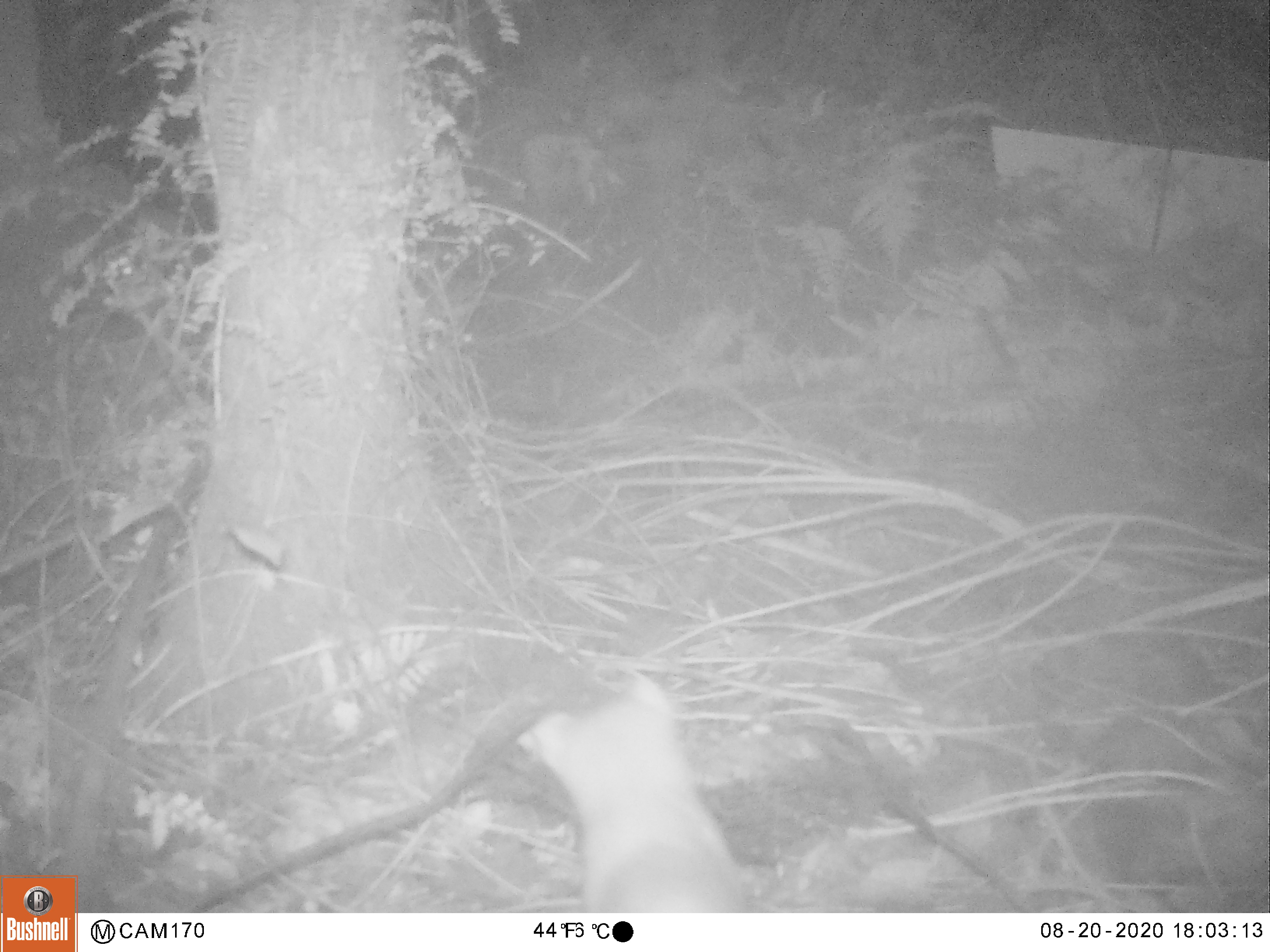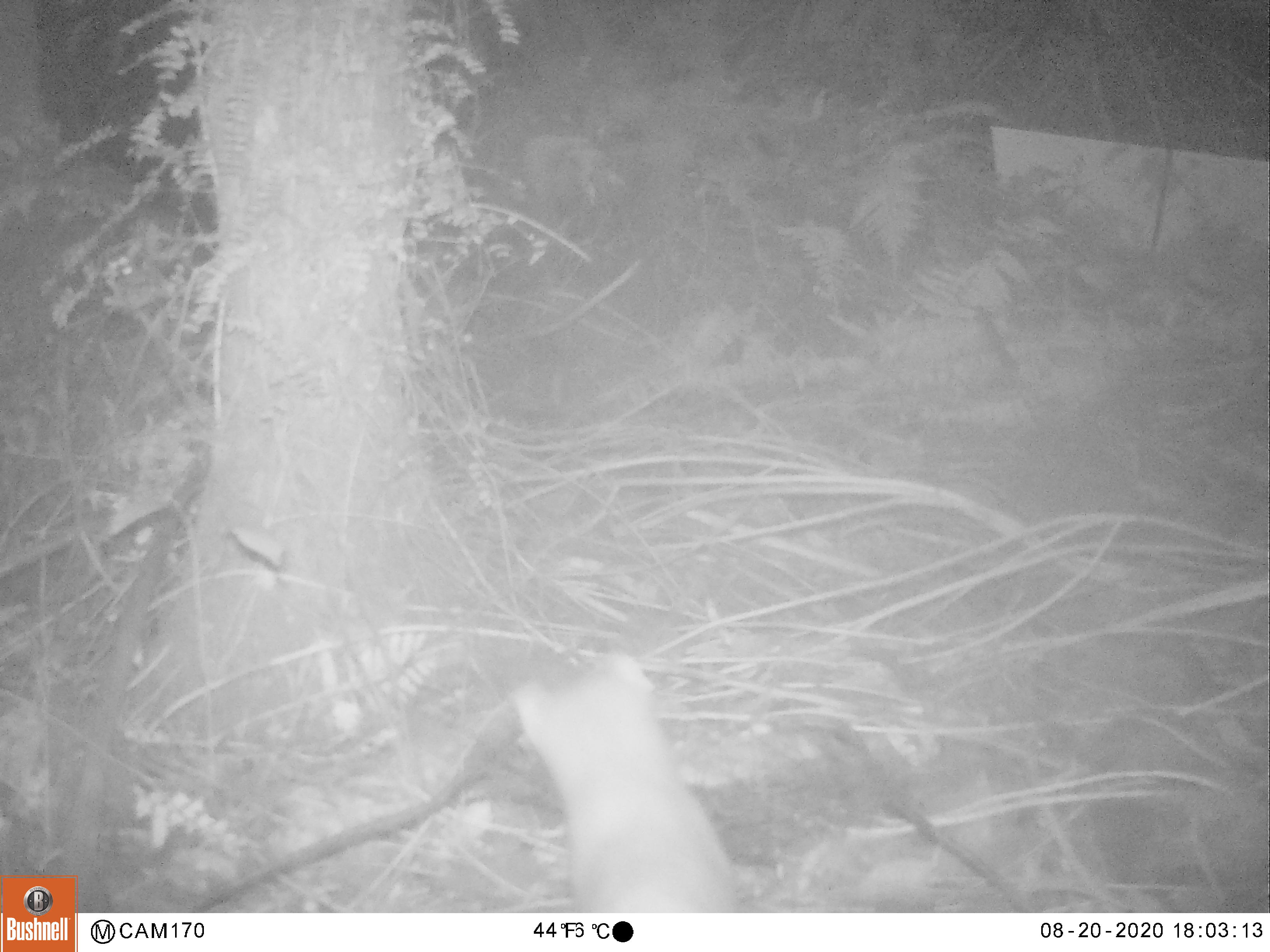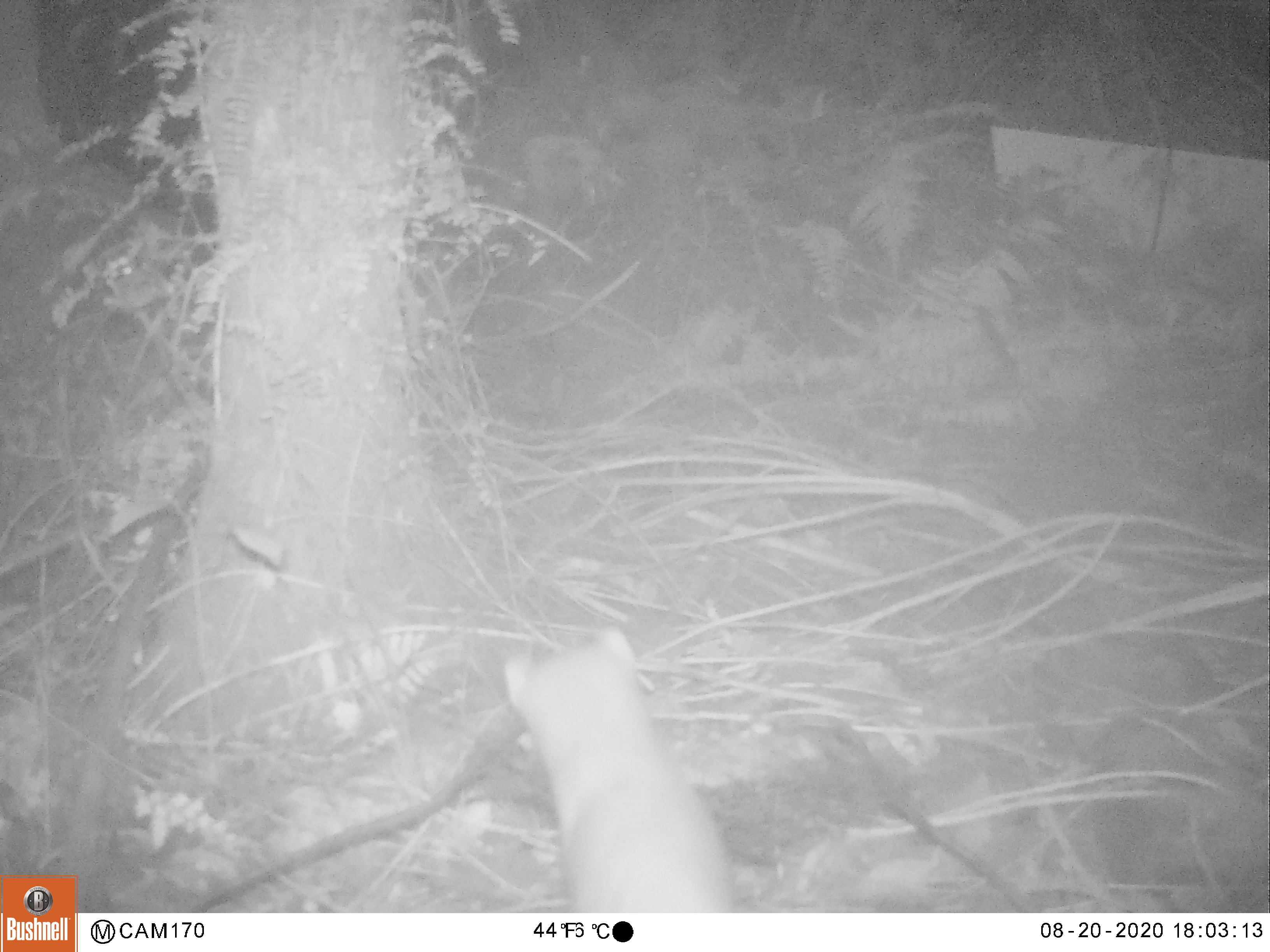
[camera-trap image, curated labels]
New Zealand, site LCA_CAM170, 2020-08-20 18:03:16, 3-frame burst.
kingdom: Animalia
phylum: Chordata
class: Mammalia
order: Carnivora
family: Mustelidae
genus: Mustela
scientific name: Mustela erminea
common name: stoat